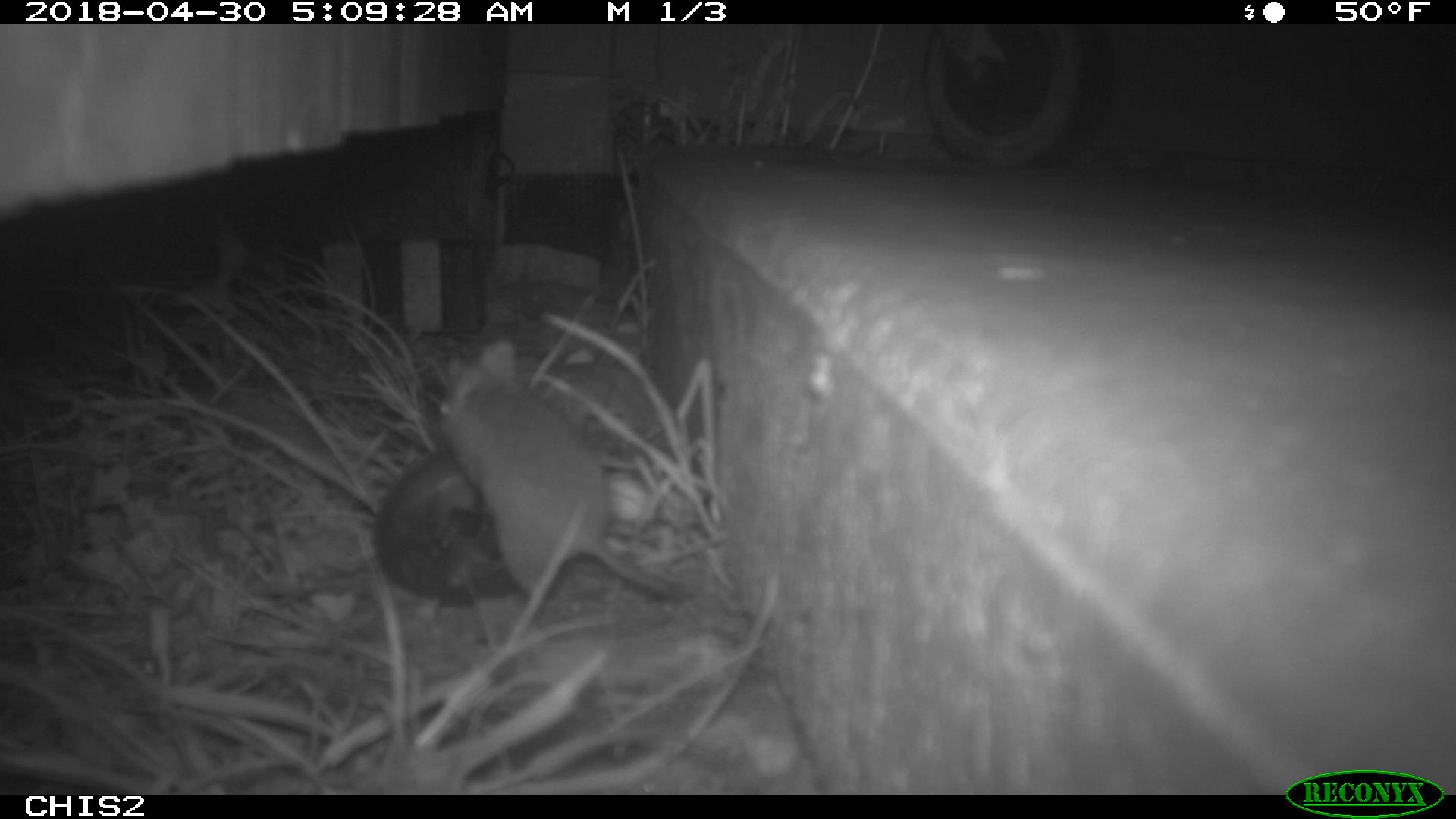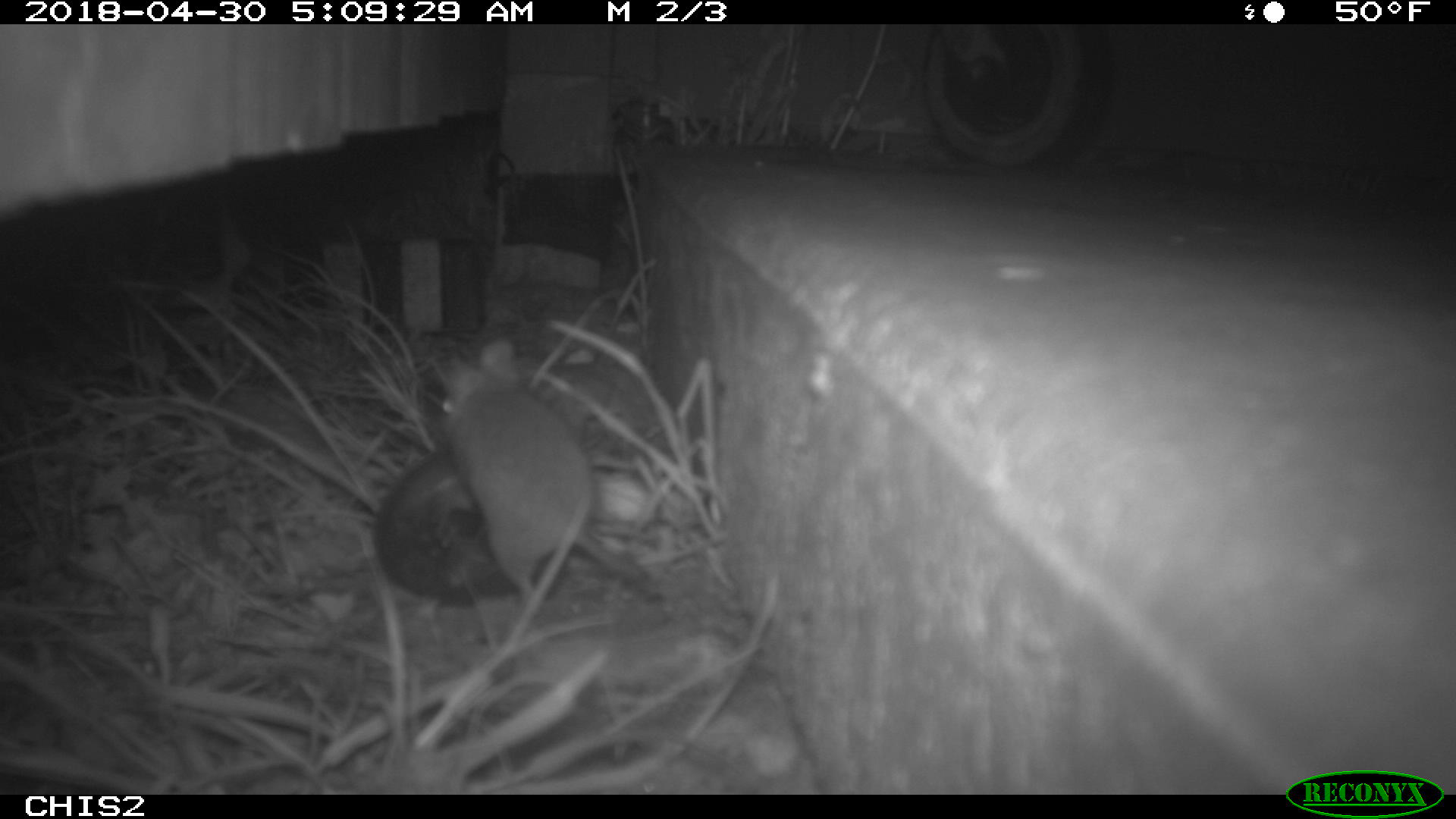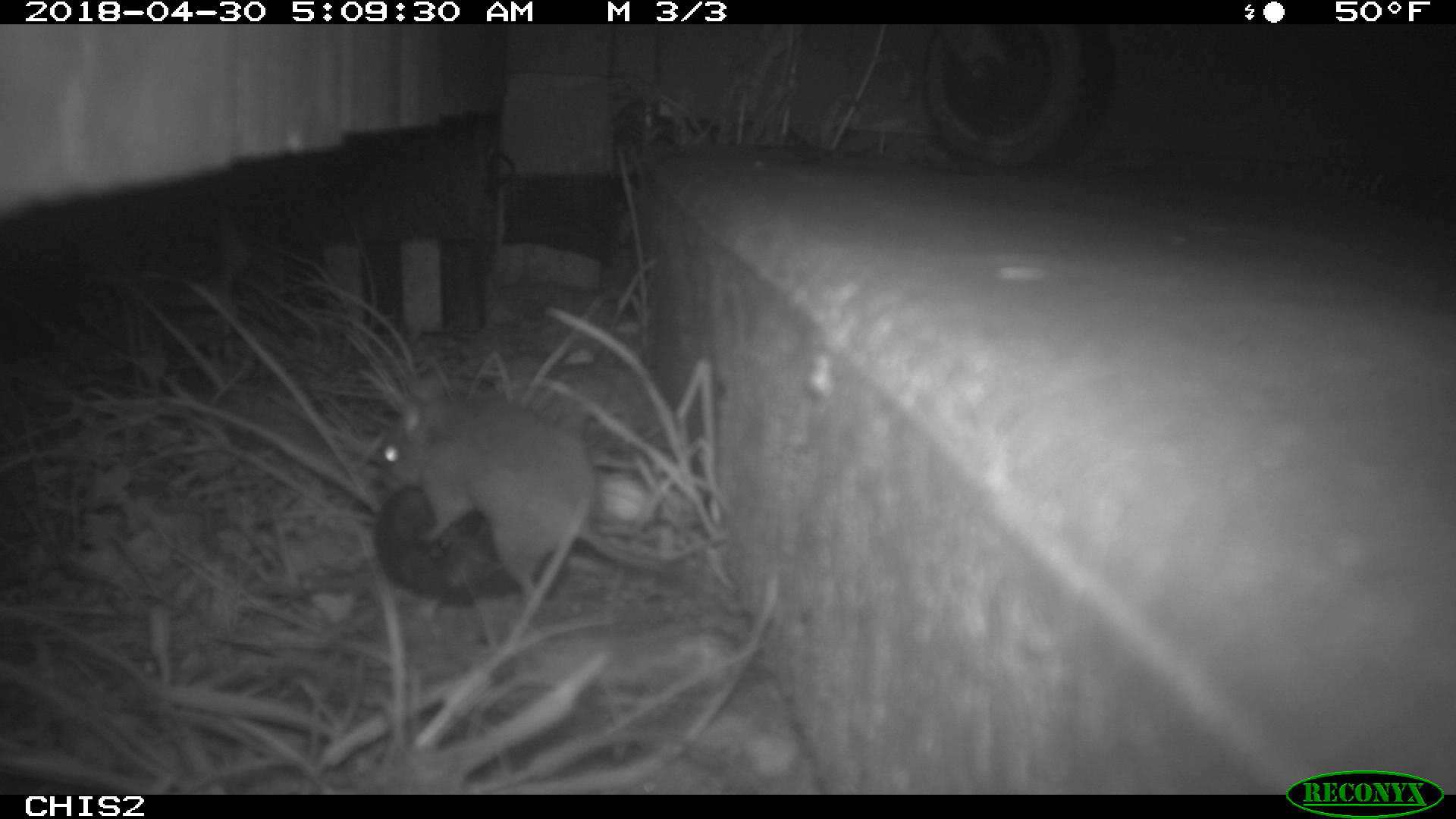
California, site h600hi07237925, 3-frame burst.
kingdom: Animalia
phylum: Chordata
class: Mammalia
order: Rodentia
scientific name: Rodentia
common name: rodent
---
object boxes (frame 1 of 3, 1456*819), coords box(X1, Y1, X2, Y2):
rodent: box(431, 339, 676, 620)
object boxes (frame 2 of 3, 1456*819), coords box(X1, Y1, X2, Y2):
rodent: box(424, 335, 652, 602)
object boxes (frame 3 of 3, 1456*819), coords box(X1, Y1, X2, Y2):
rodent: box(384, 372, 676, 610)